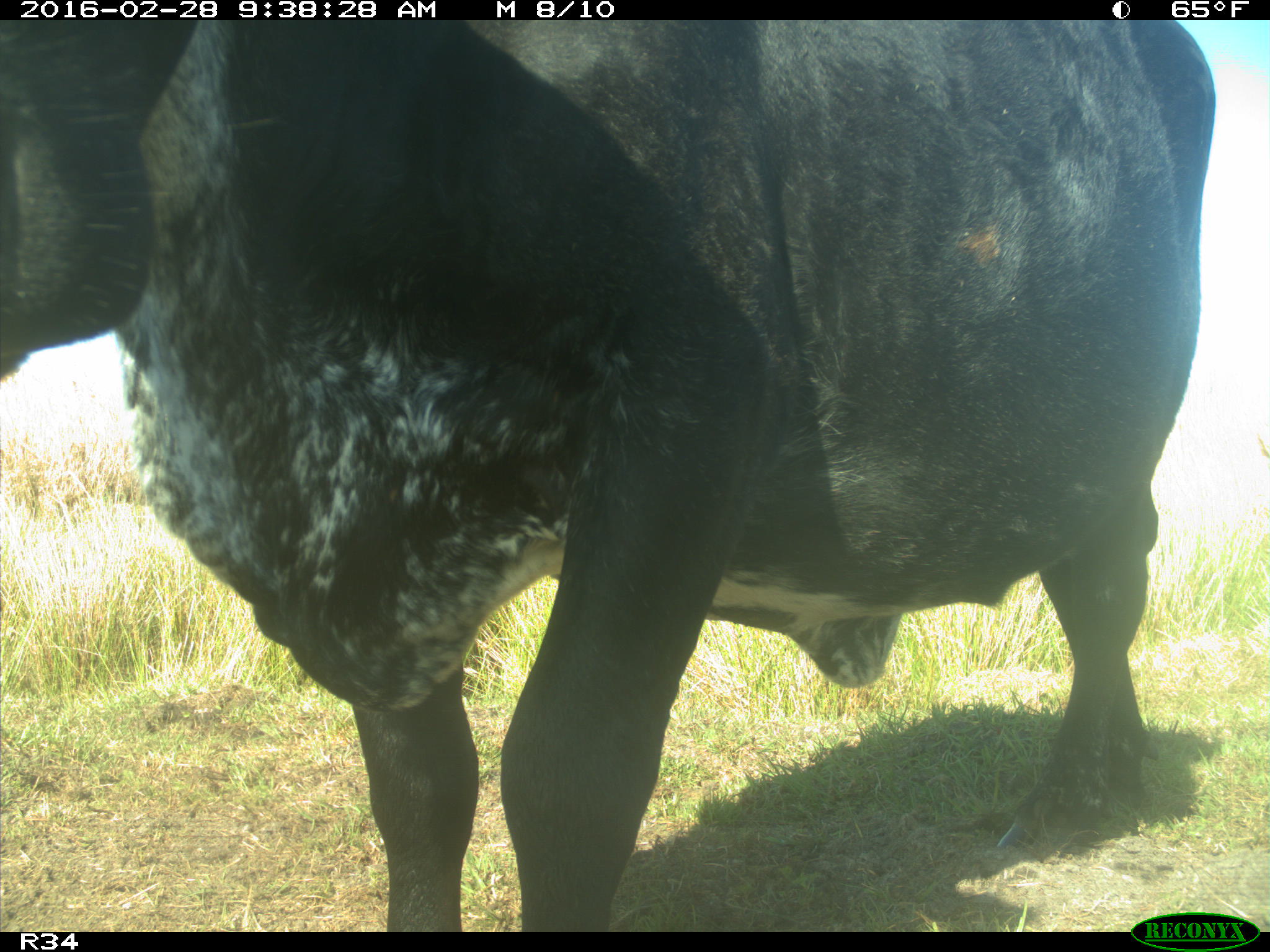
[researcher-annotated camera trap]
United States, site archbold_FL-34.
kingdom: Animalia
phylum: Chordata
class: Mammalia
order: Artiodactyla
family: Bovidae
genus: Bos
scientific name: Bos taurus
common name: domestic cow